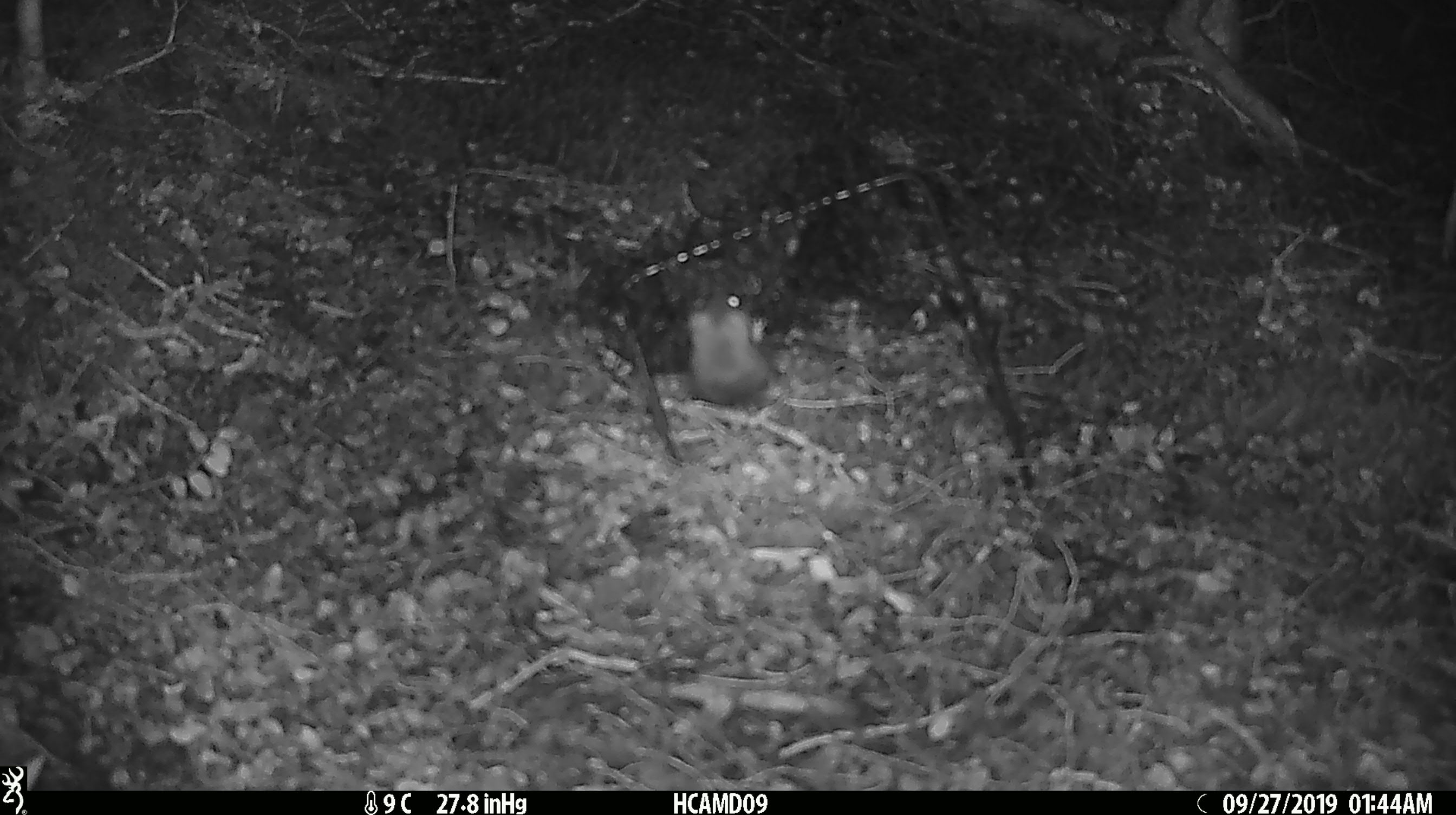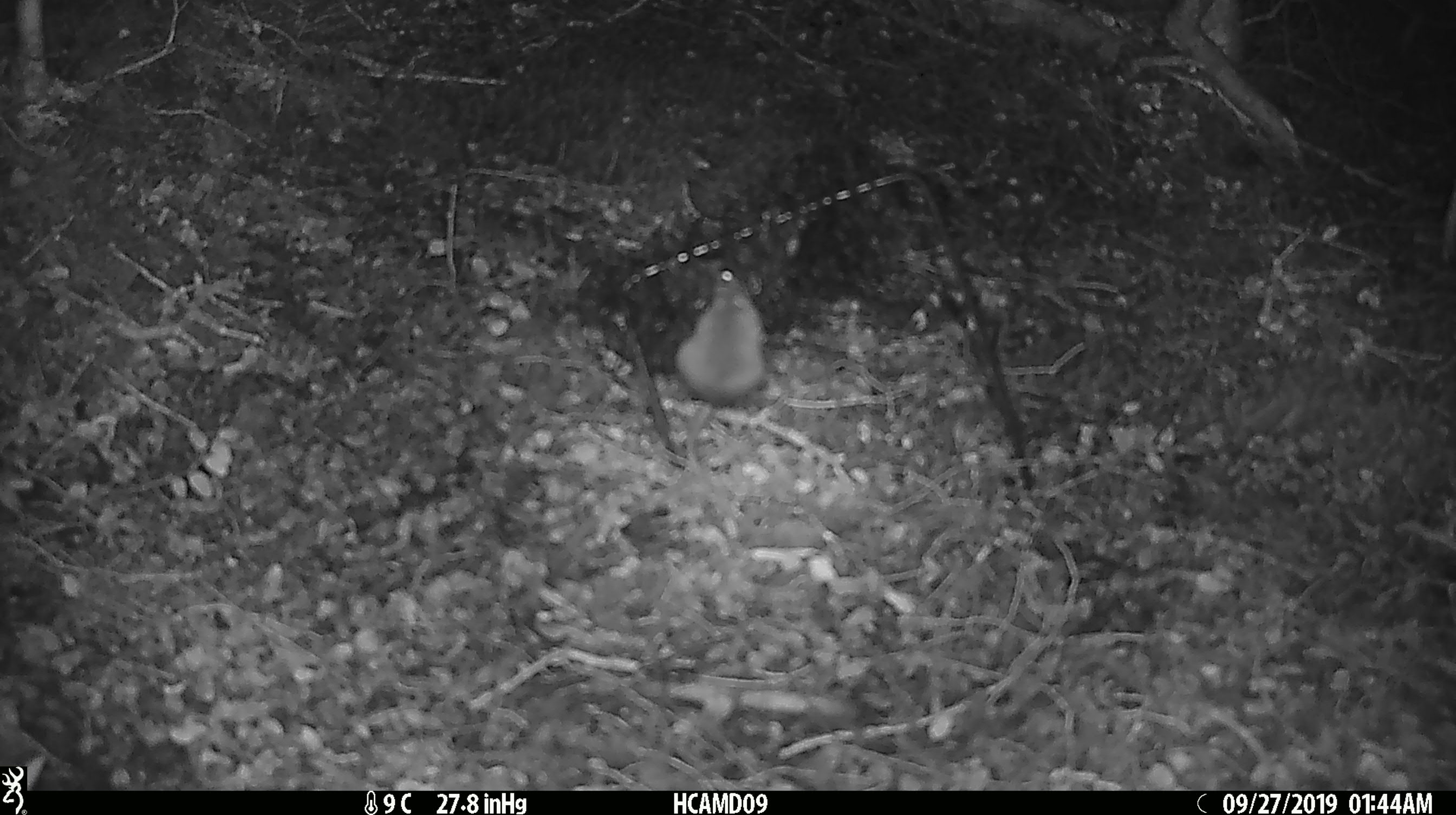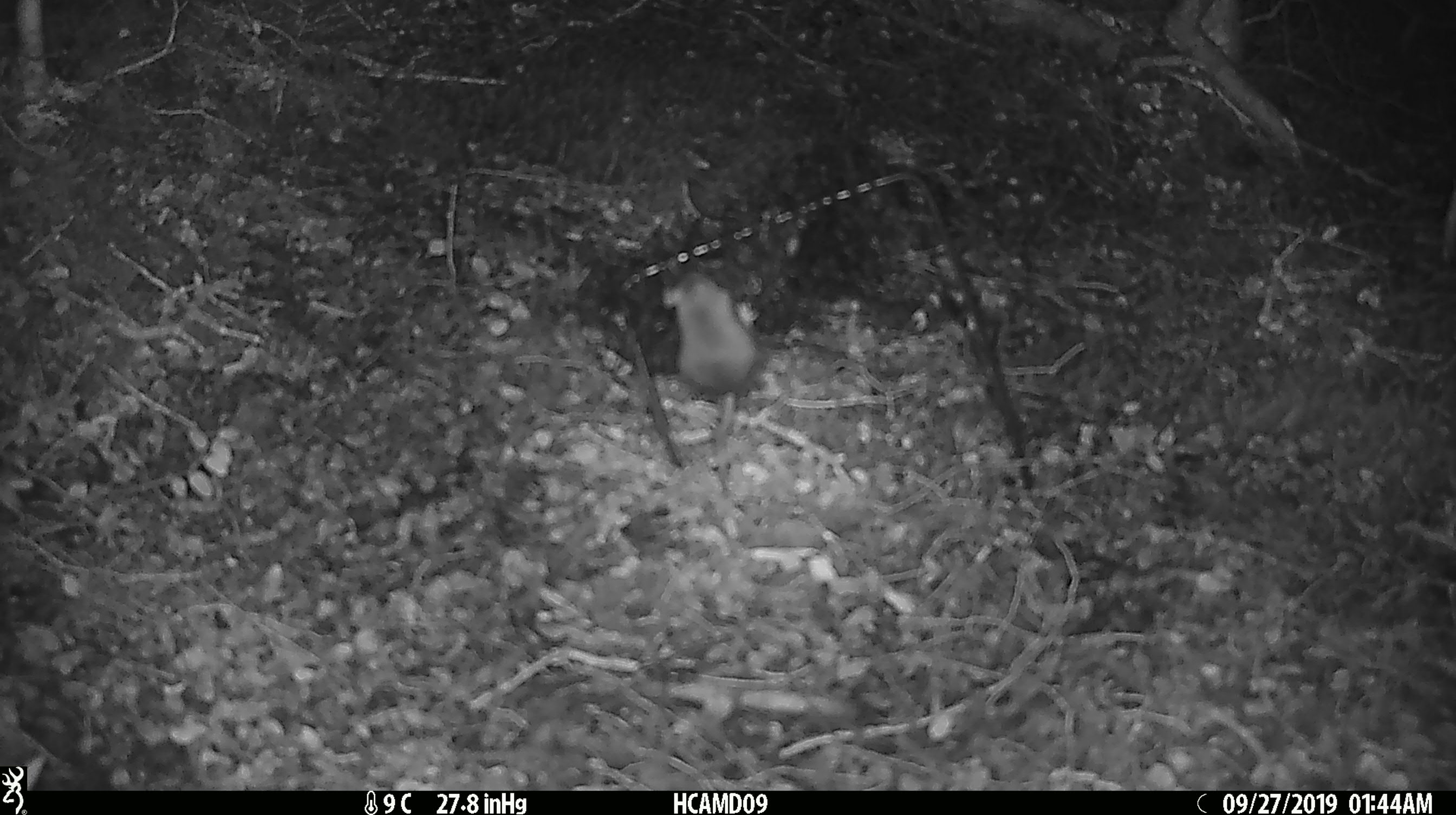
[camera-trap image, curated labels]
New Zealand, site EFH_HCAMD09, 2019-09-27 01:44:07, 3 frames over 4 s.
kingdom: Animalia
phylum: Chordata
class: Mammalia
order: Rodentia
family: Muridae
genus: Mus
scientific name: Mus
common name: mouse